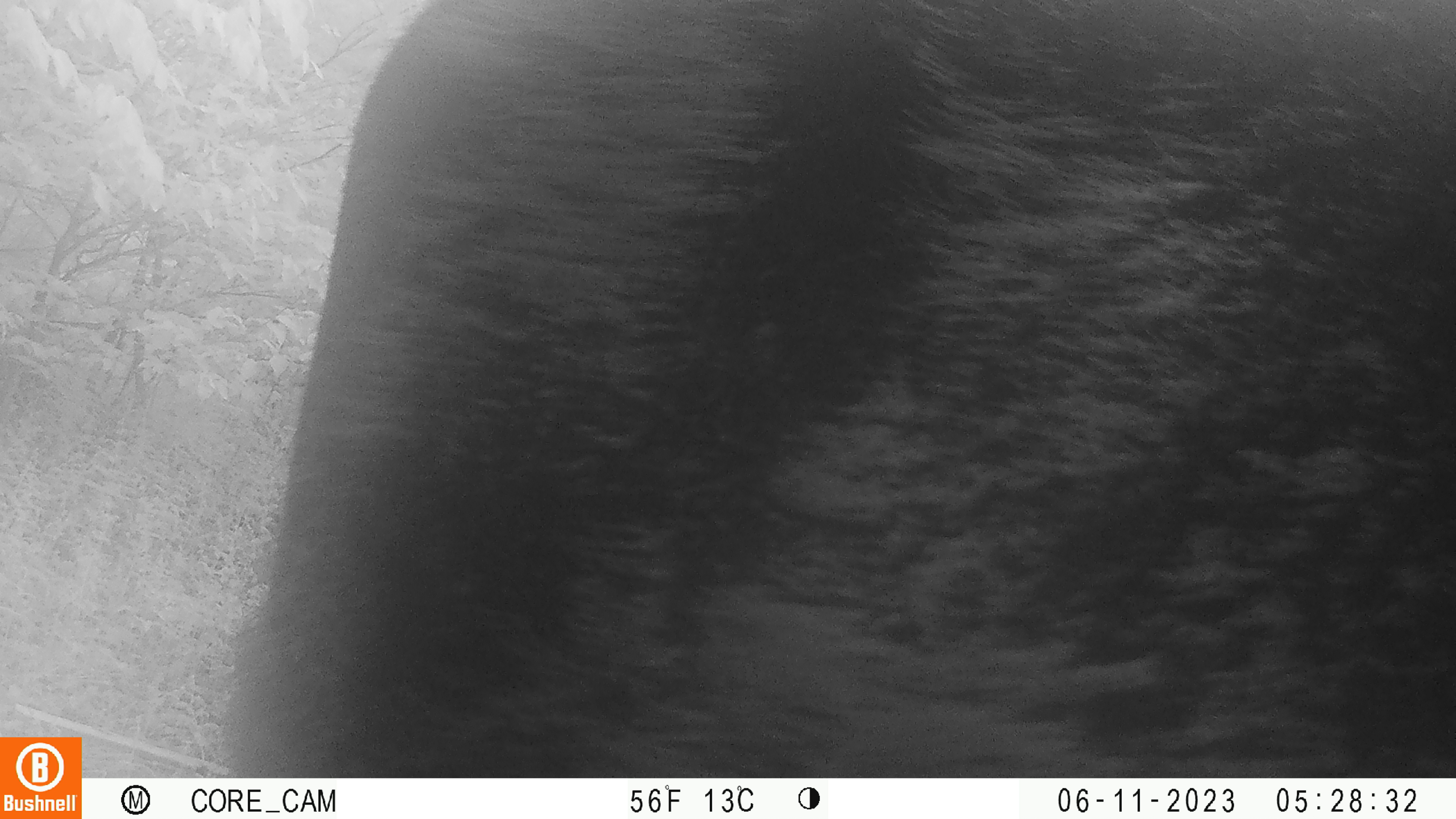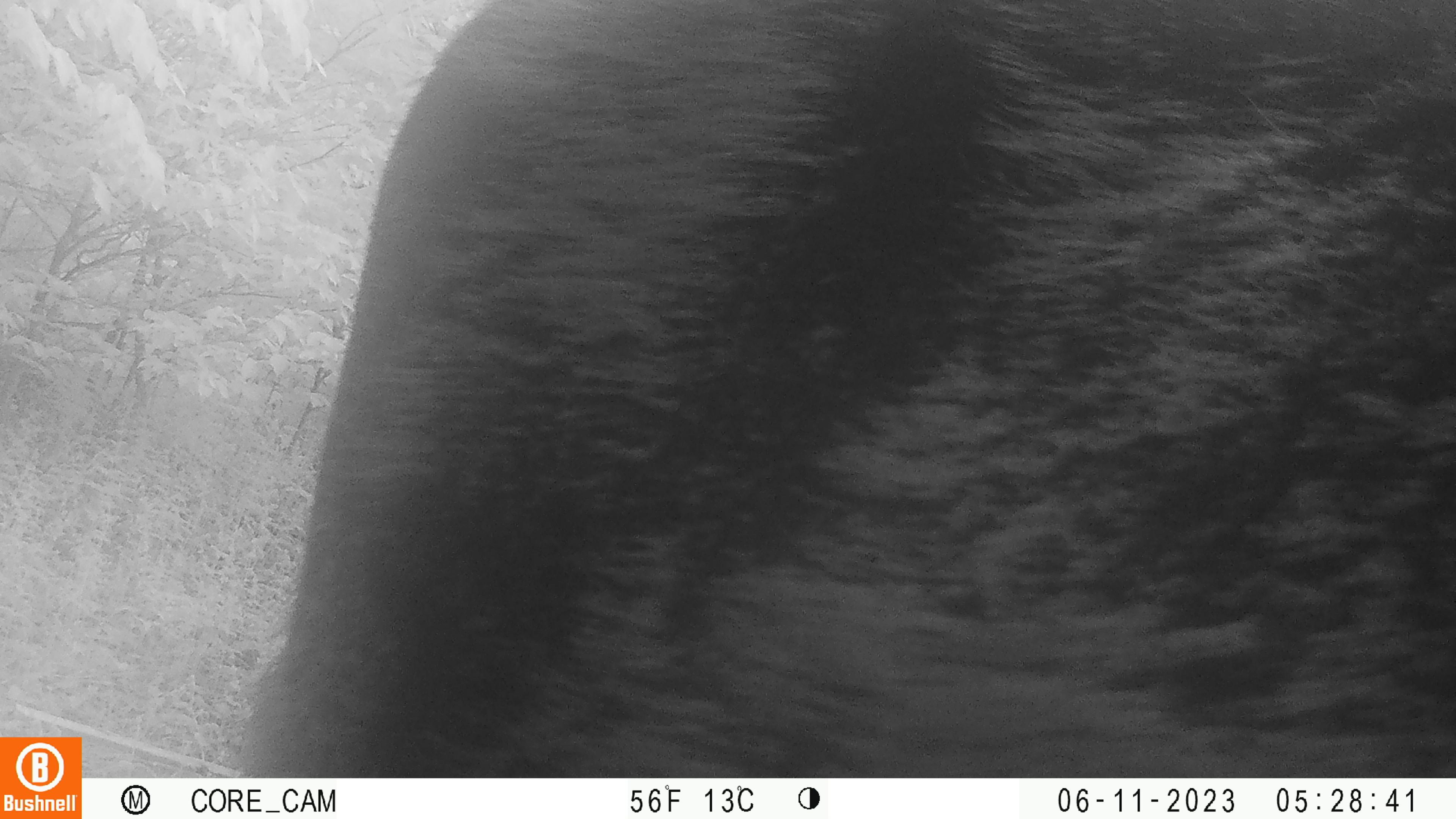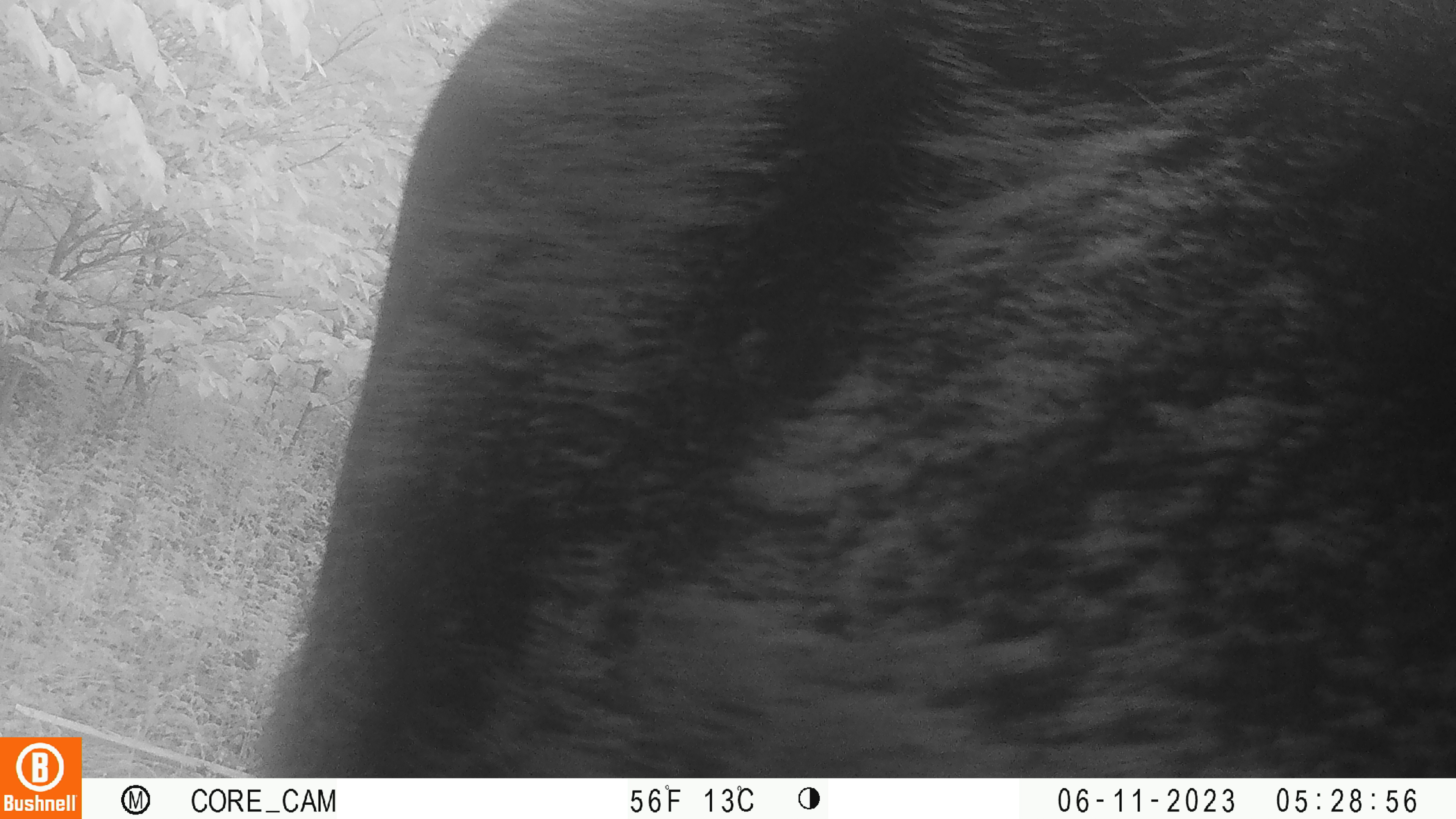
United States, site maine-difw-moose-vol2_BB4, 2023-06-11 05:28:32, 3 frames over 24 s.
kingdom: Animalia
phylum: Chordata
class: Mammalia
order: Artiodactyla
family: Cervidae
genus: Alces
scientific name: Alces alces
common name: moose